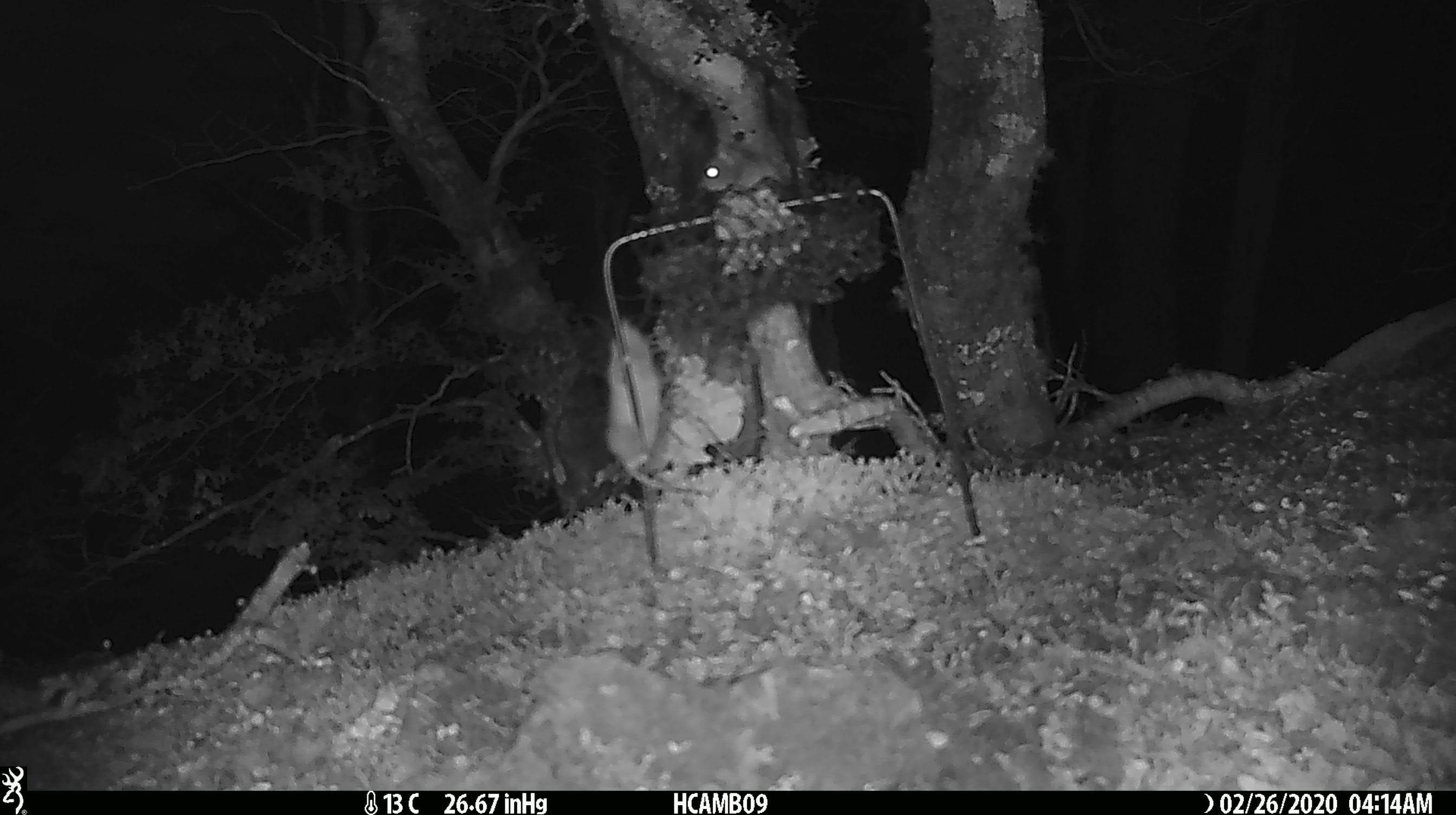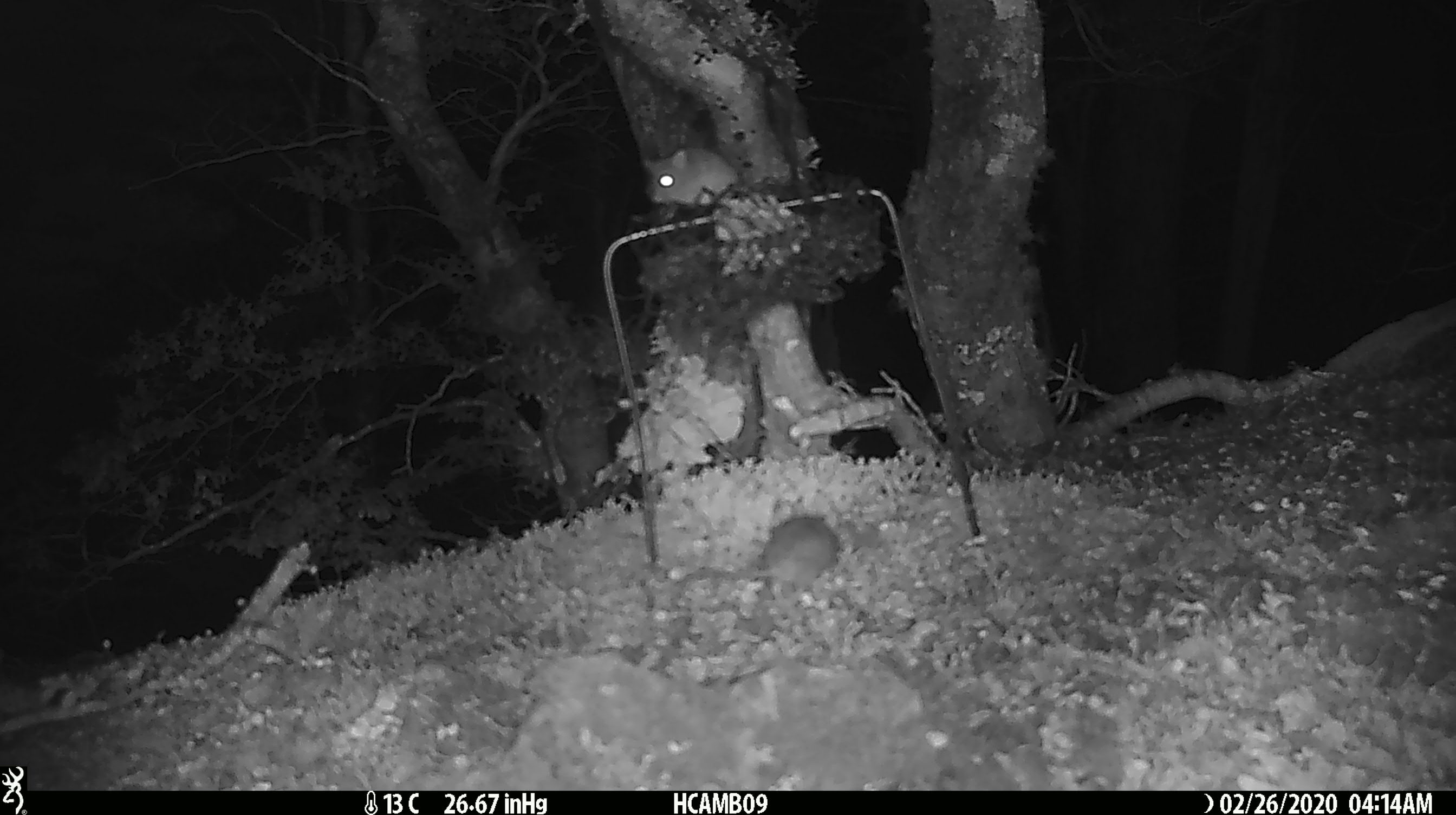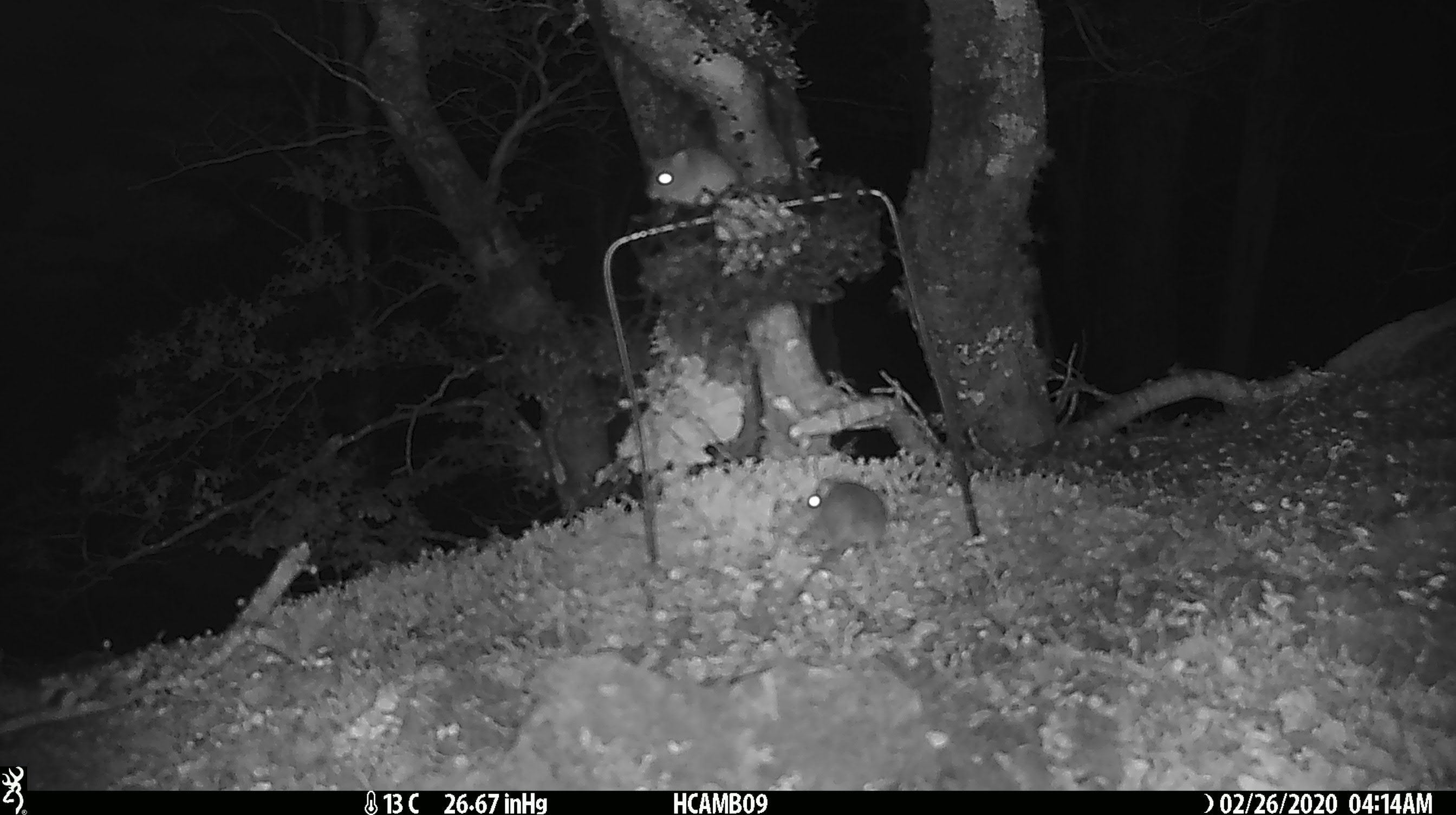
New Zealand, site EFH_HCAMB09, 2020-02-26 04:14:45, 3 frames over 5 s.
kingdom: Animalia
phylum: Chordata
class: Mammalia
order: Rodentia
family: Muridae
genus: Mus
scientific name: Mus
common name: mouse